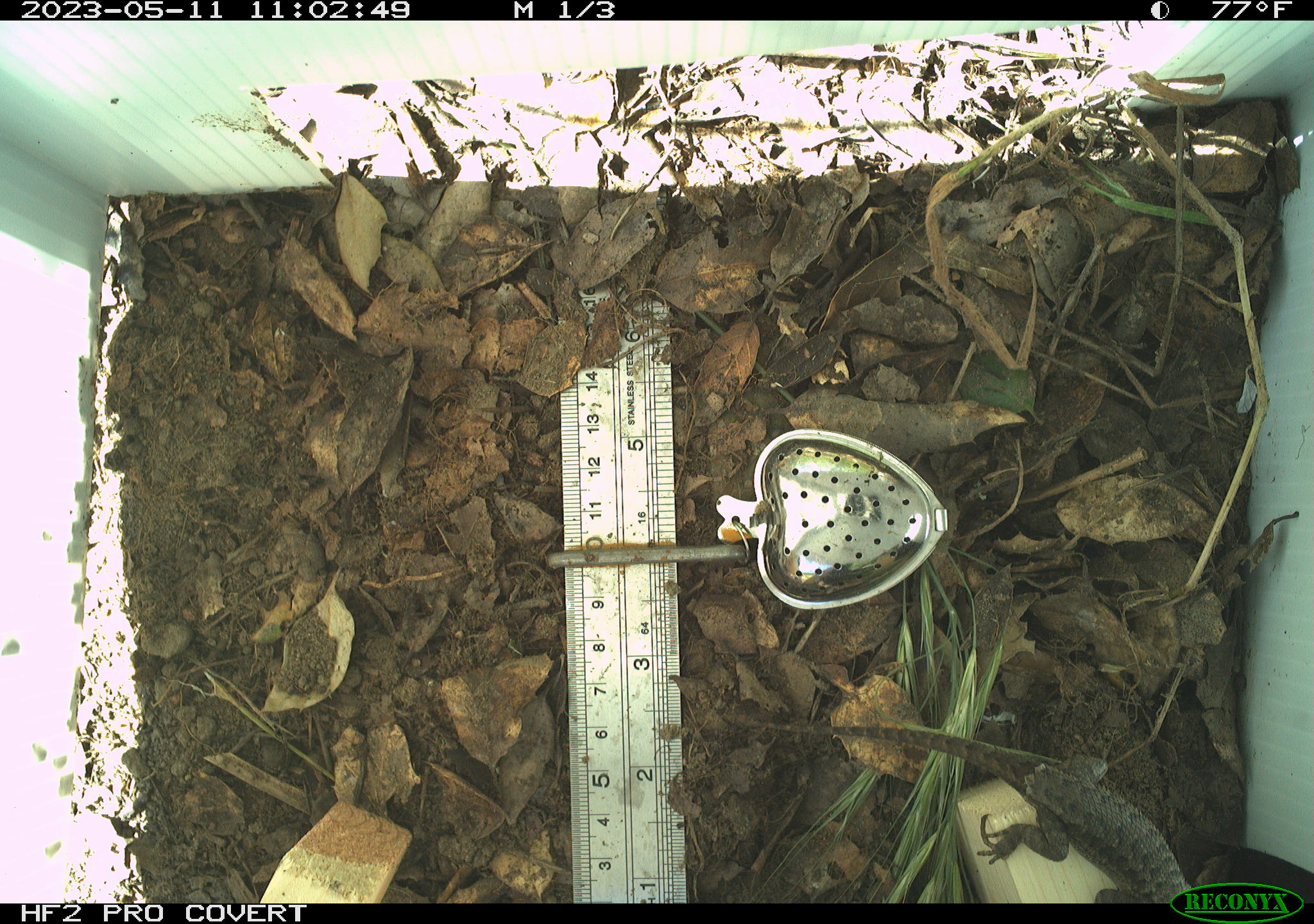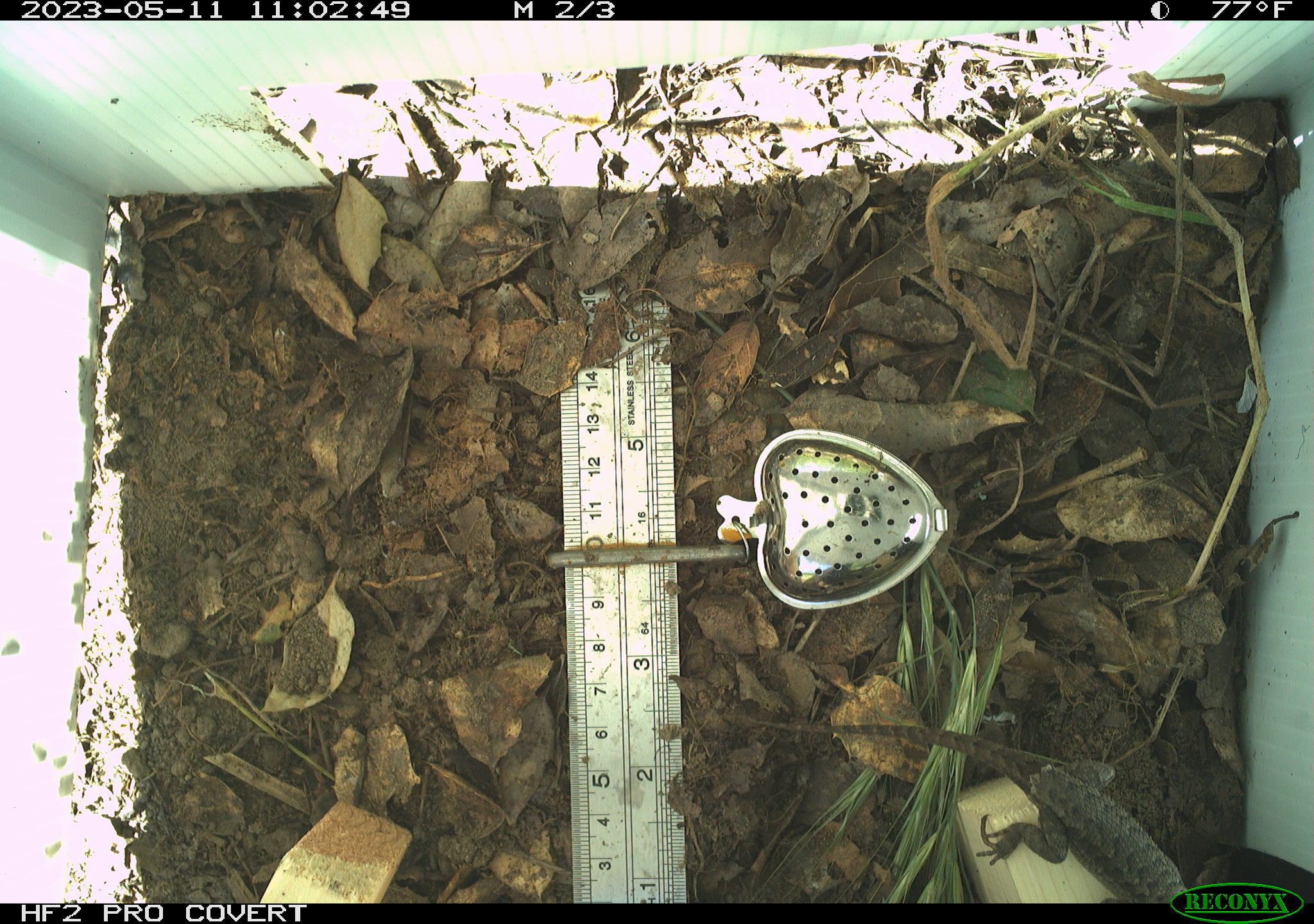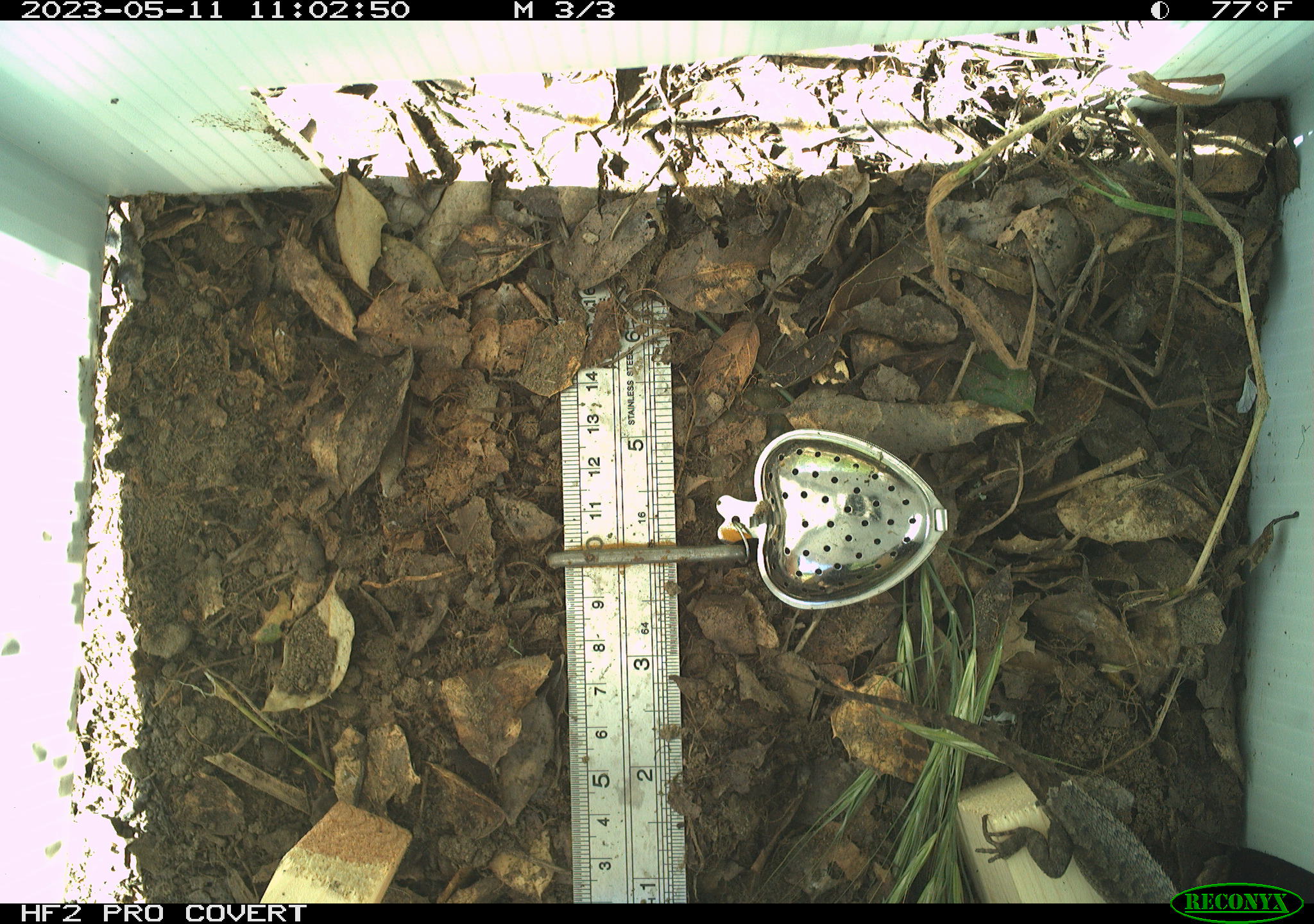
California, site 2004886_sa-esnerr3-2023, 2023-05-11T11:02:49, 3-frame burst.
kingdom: Animalia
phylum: Chordata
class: Reptilia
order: Squamata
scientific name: Squamata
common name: lizards and snakes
Lizards and snakes (Squamata).